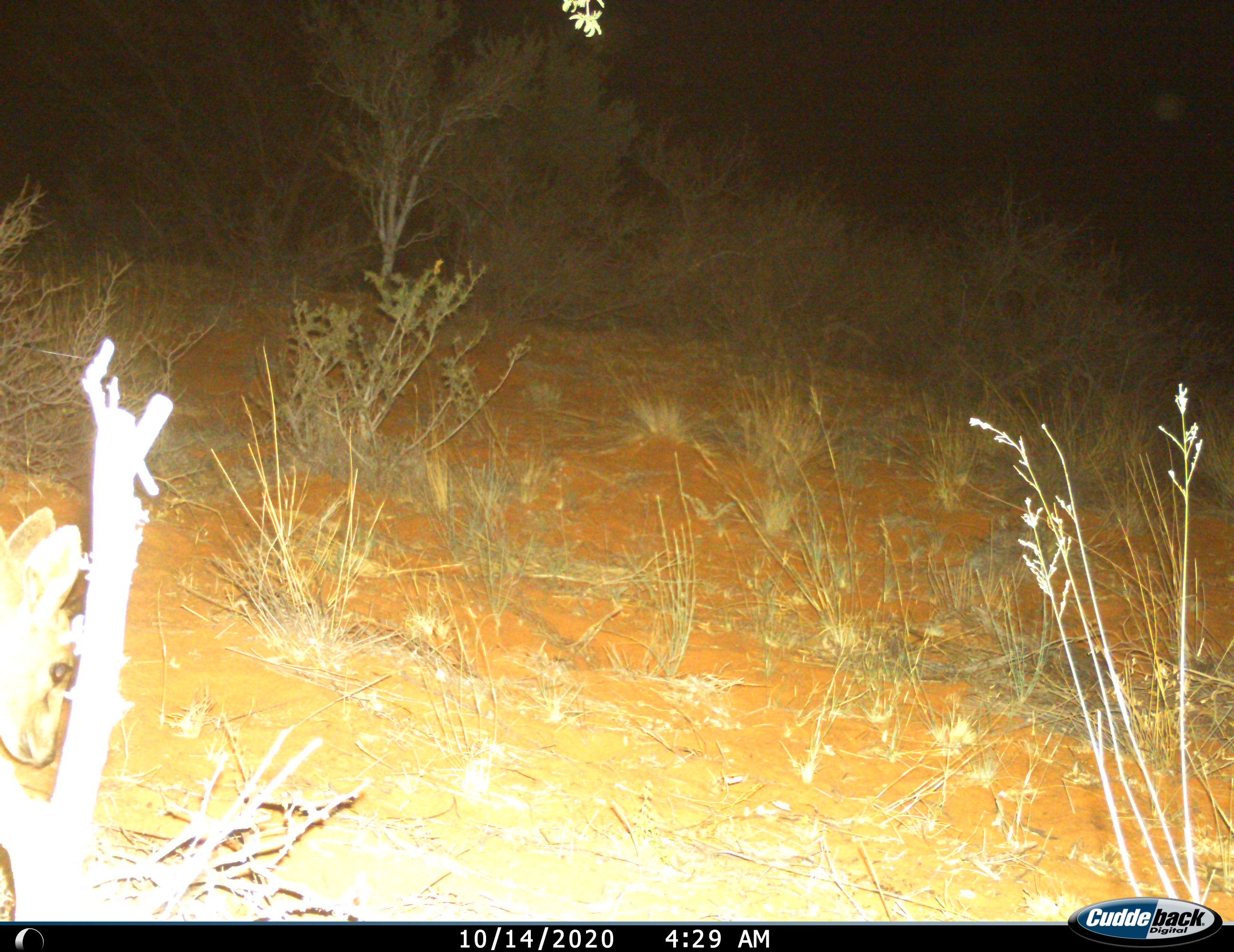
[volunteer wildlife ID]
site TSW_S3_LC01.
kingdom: Animalia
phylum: Chordata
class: Mammalia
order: Artiodactyla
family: Bovidae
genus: Sylvicapra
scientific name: Sylvicapra grimmia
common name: common duiker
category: duikercommongrey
Duikercommongrey (common duiker) (Sylvicapra grimmia), count 1. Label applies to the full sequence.